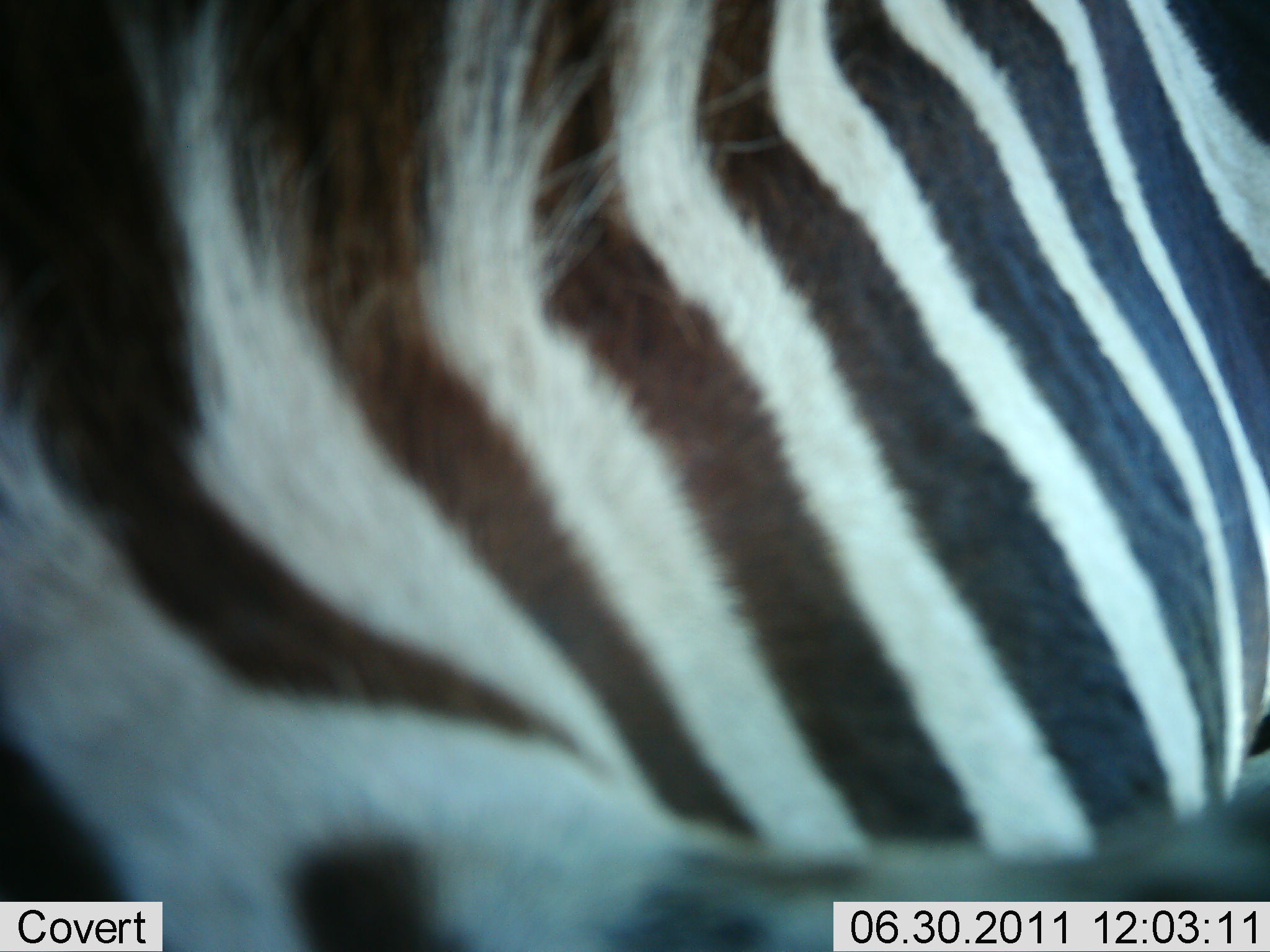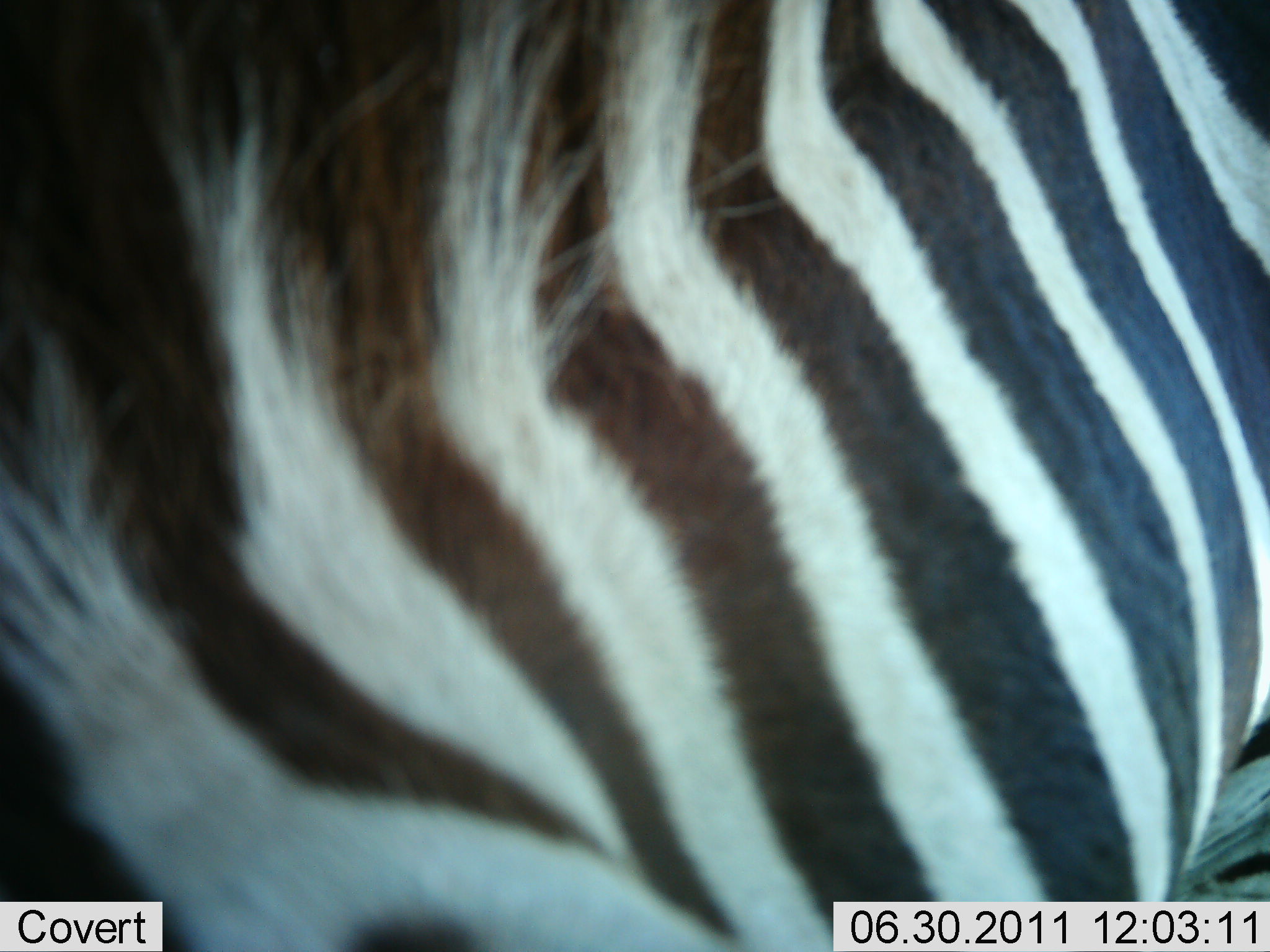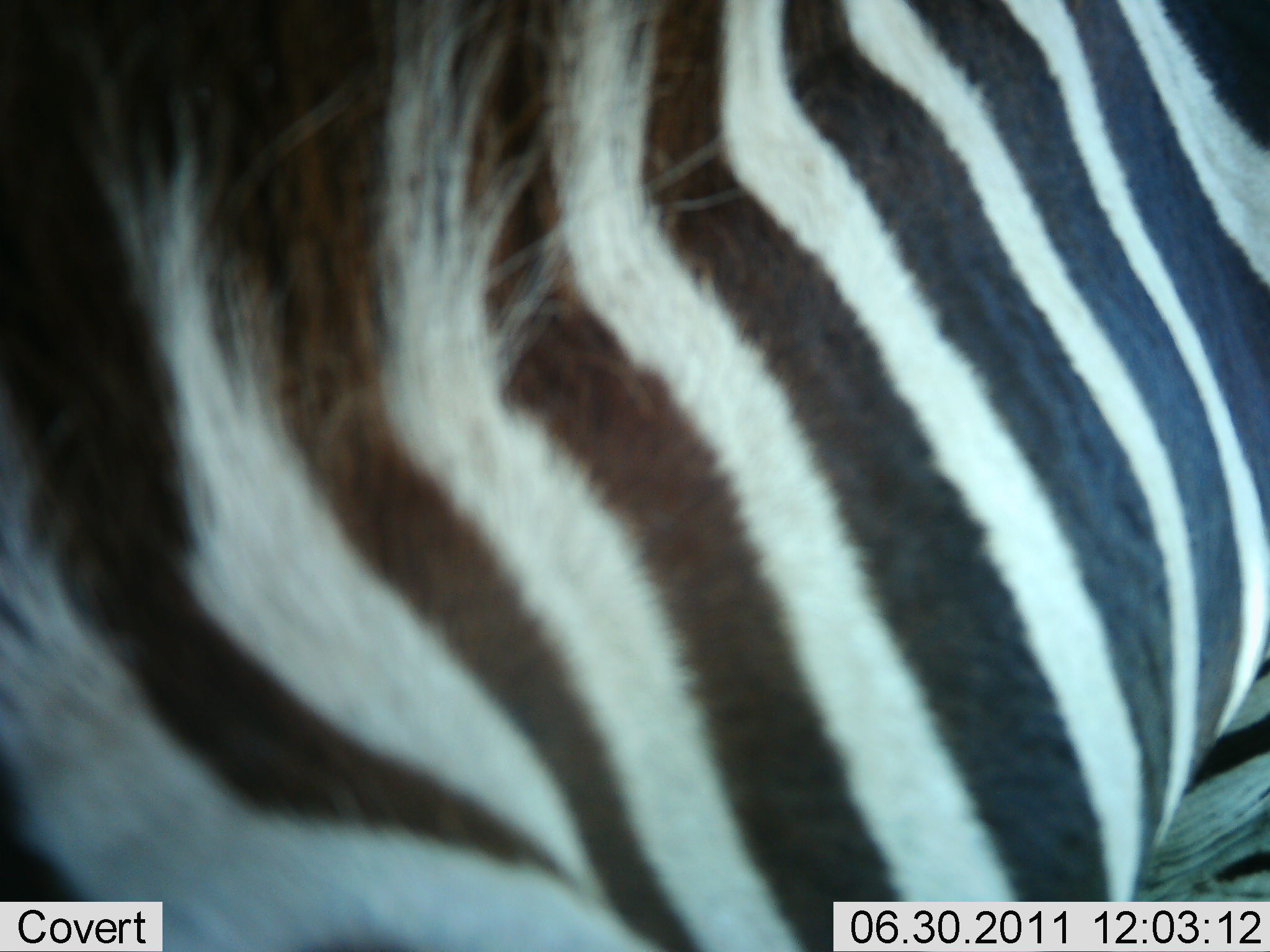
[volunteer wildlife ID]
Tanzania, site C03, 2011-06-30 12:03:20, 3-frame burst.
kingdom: Animalia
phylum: Chordata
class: Mammalia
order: Perissodactyla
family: Equidae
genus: Equus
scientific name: Equus quagga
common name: plains zebra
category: zebra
Zebra (plains zebra) (Equus quagga), count 1. Behavior (volunteer vote fractions): standing 50%, resting 20%, moving 0%, interacting 20%. Young present (vote fraction): 0%. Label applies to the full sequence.